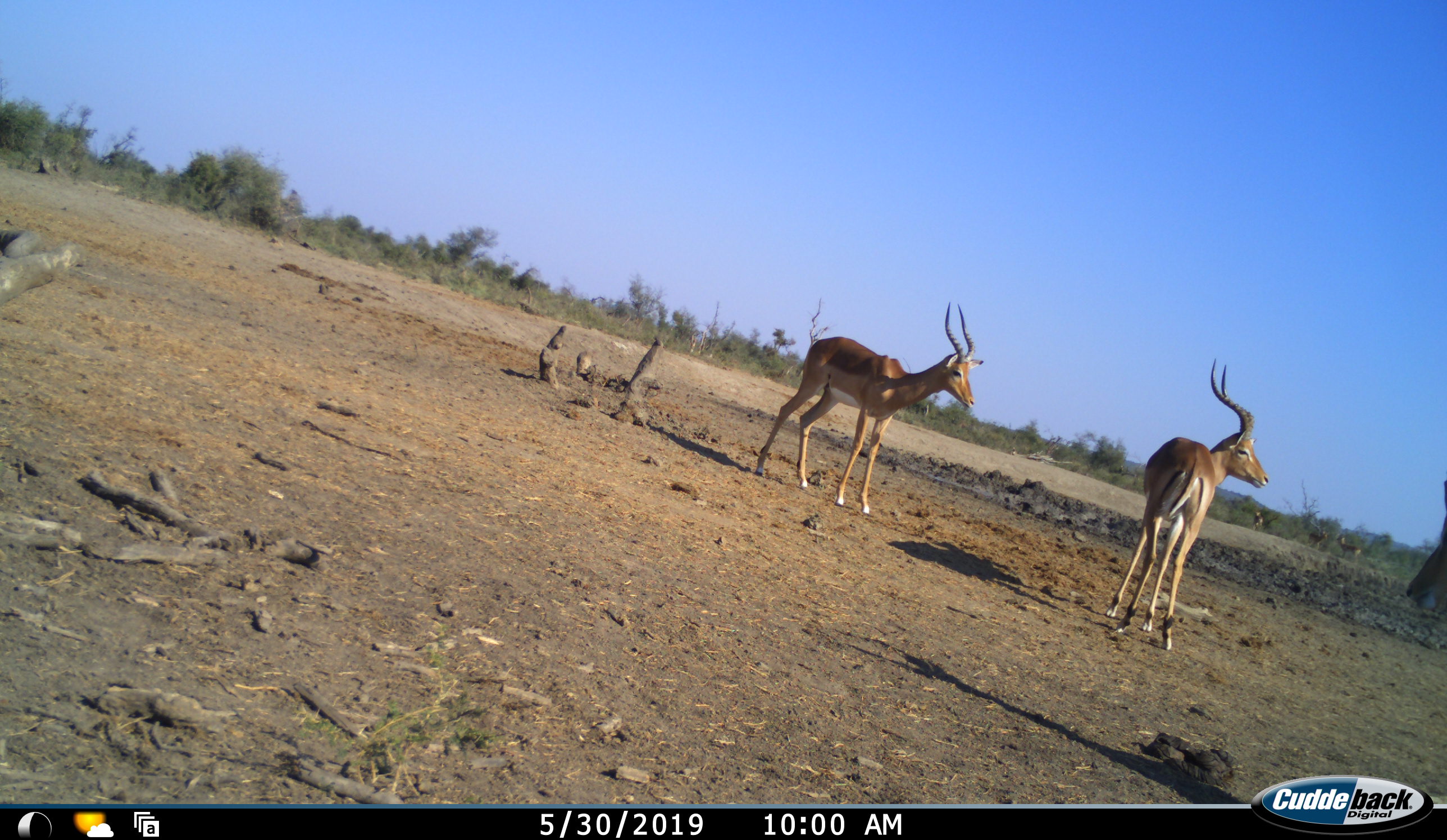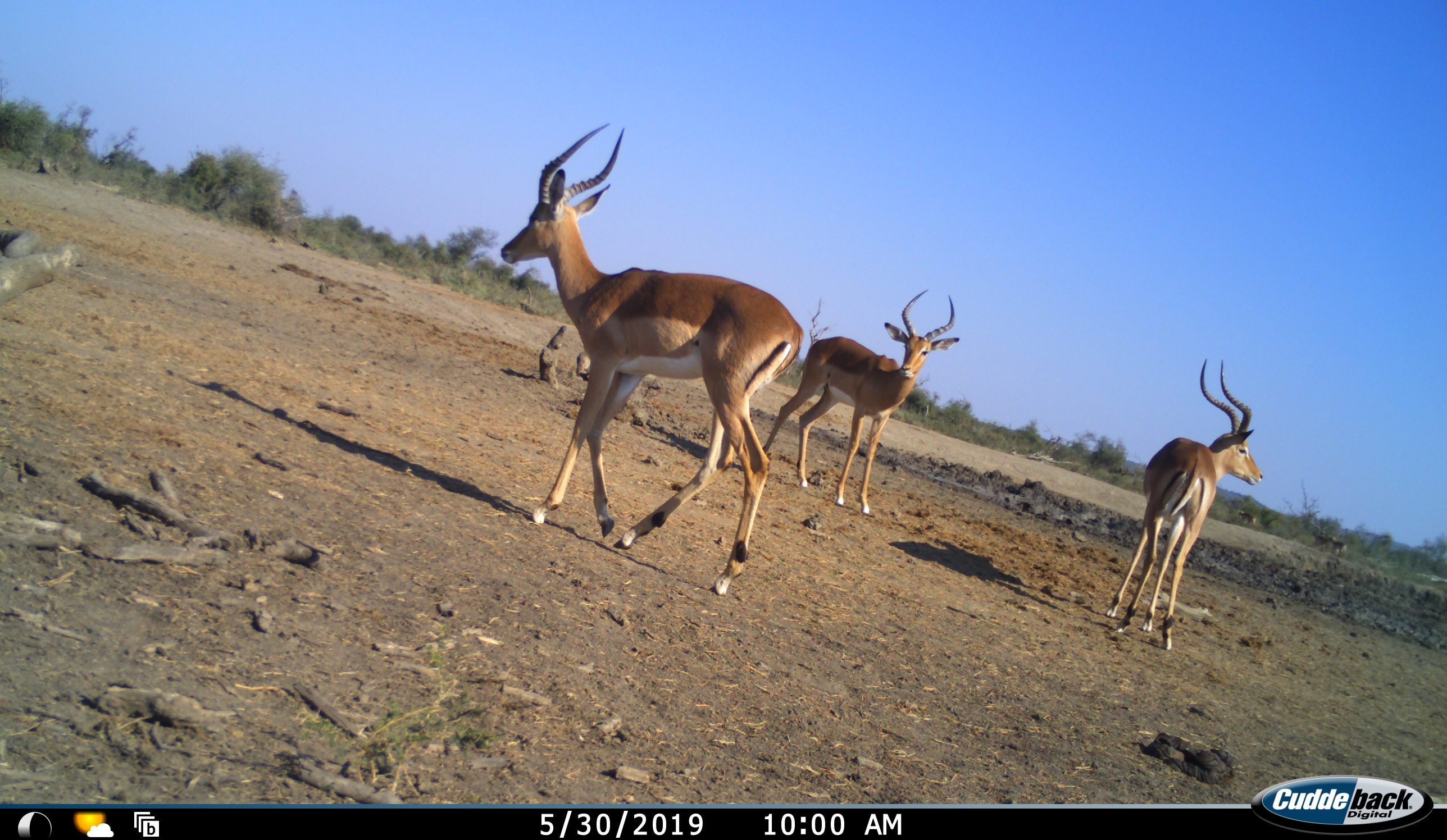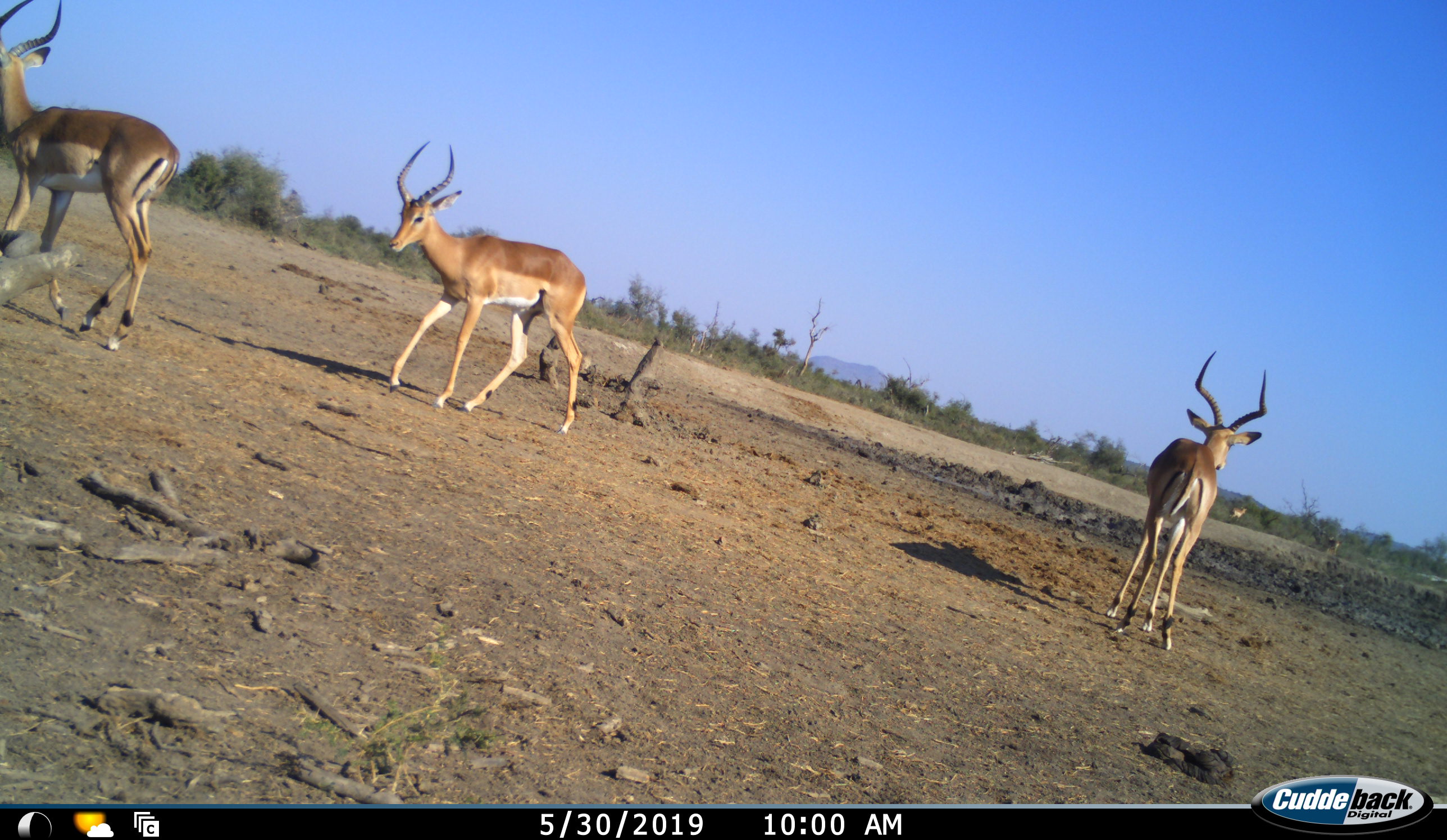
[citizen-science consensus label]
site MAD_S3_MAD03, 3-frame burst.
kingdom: Animalia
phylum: Chordata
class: Mammalia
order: Artiodactyla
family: Bovidae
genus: Aepyceros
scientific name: Aepyceros melampus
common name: impala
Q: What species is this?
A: Impala (Aepyceros melampus).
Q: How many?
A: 3.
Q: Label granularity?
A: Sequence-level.